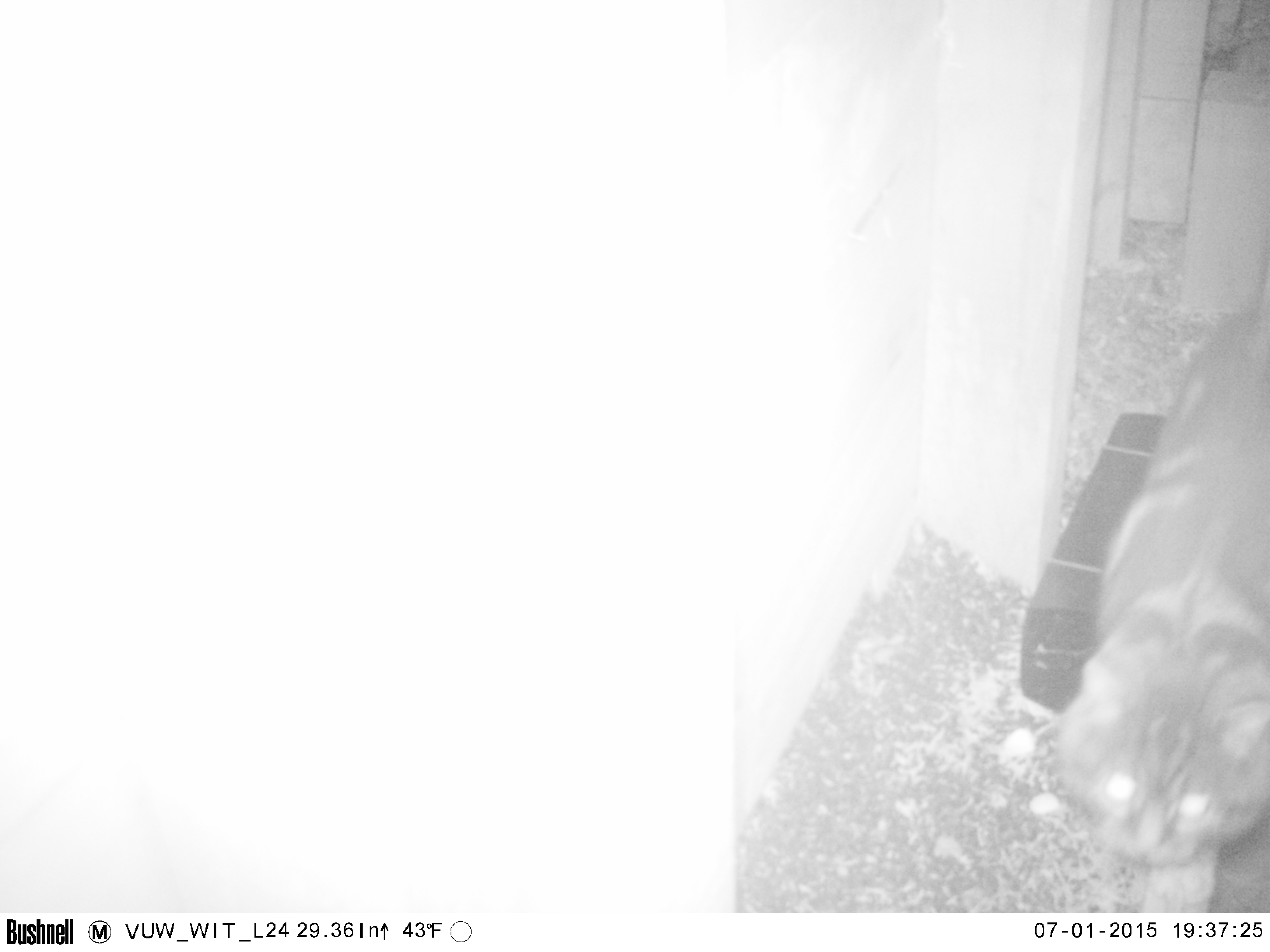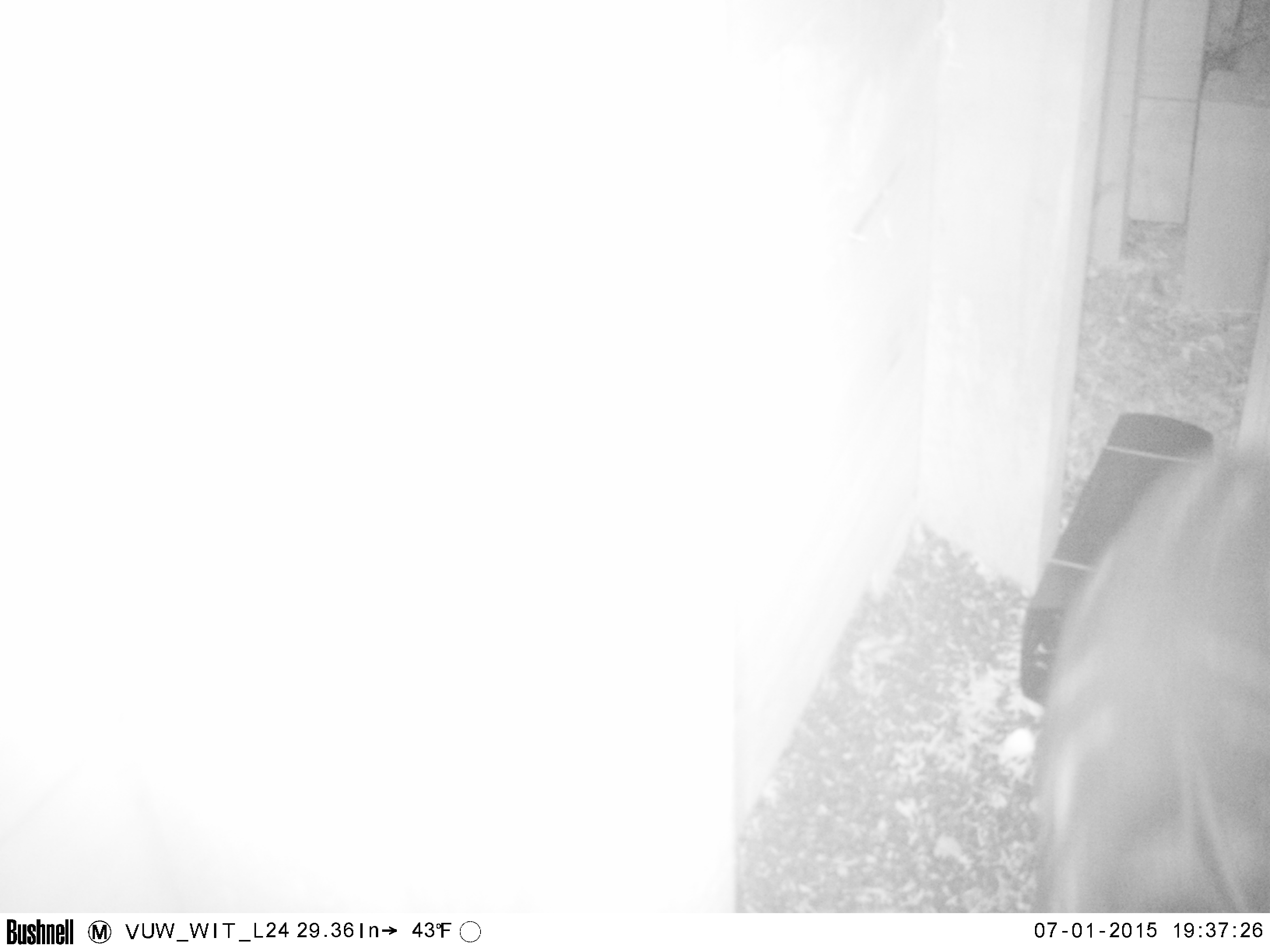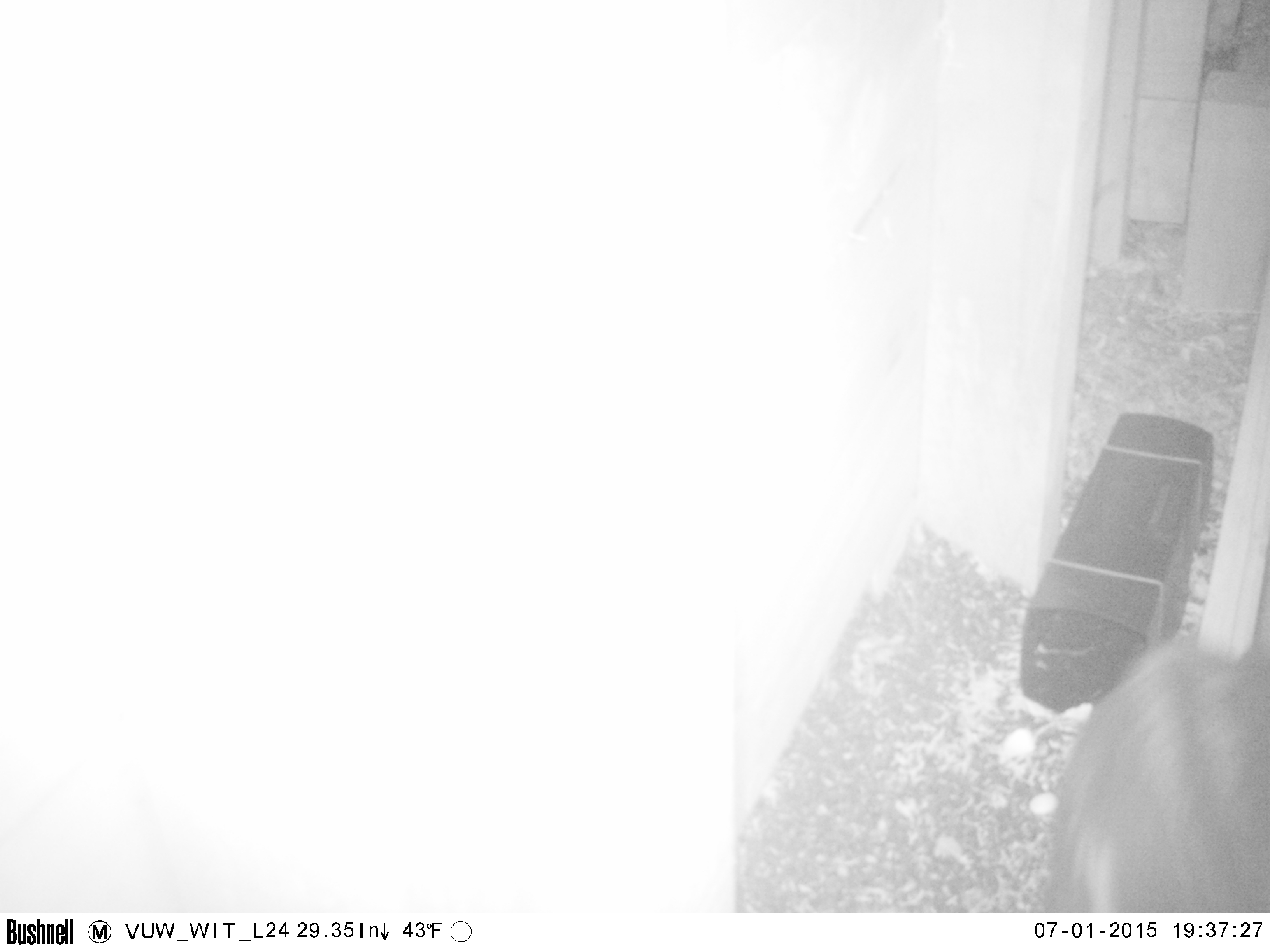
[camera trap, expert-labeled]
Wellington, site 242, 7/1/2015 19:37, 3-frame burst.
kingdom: Animalia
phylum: Chordata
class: Mammalia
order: Carnivora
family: Felidae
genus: Felis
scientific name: Felis catus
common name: cat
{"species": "cat (Felis catus)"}